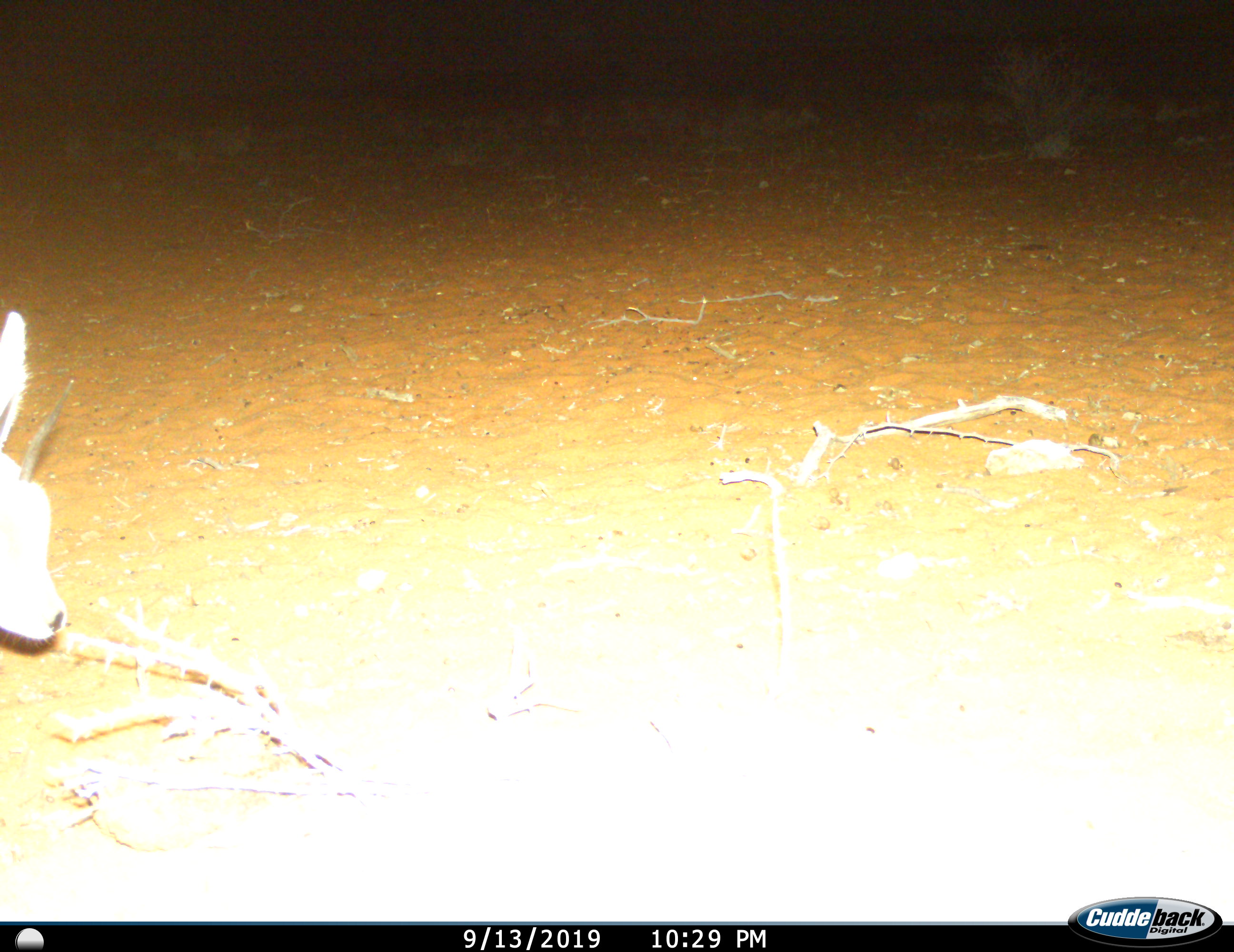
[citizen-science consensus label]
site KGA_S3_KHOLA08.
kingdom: Animalia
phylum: Chordata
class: Mammalia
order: Artiodactyla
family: Bovidae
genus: Raphicerus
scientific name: Raphicerus campestris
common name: steenbok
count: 1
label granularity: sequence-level